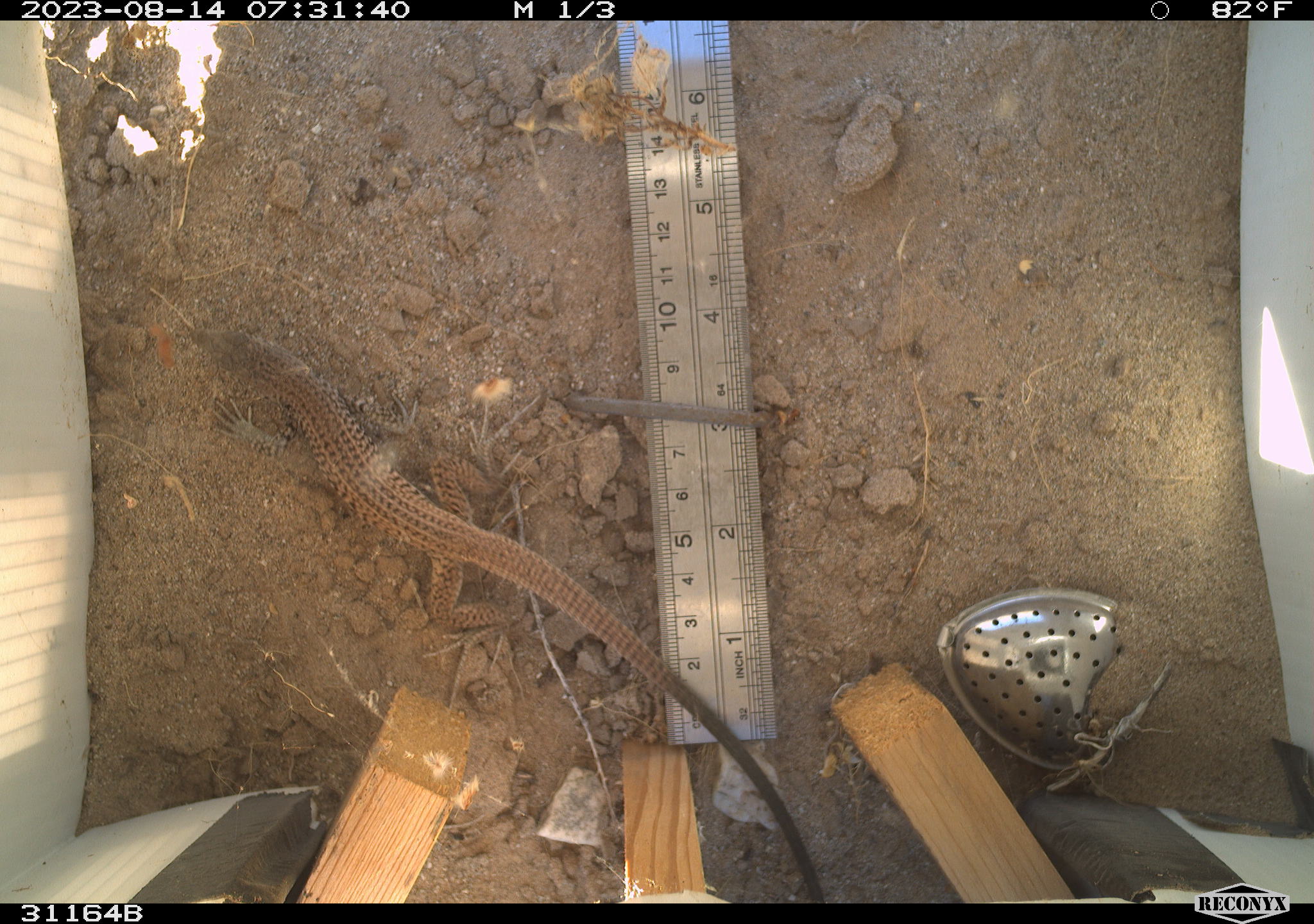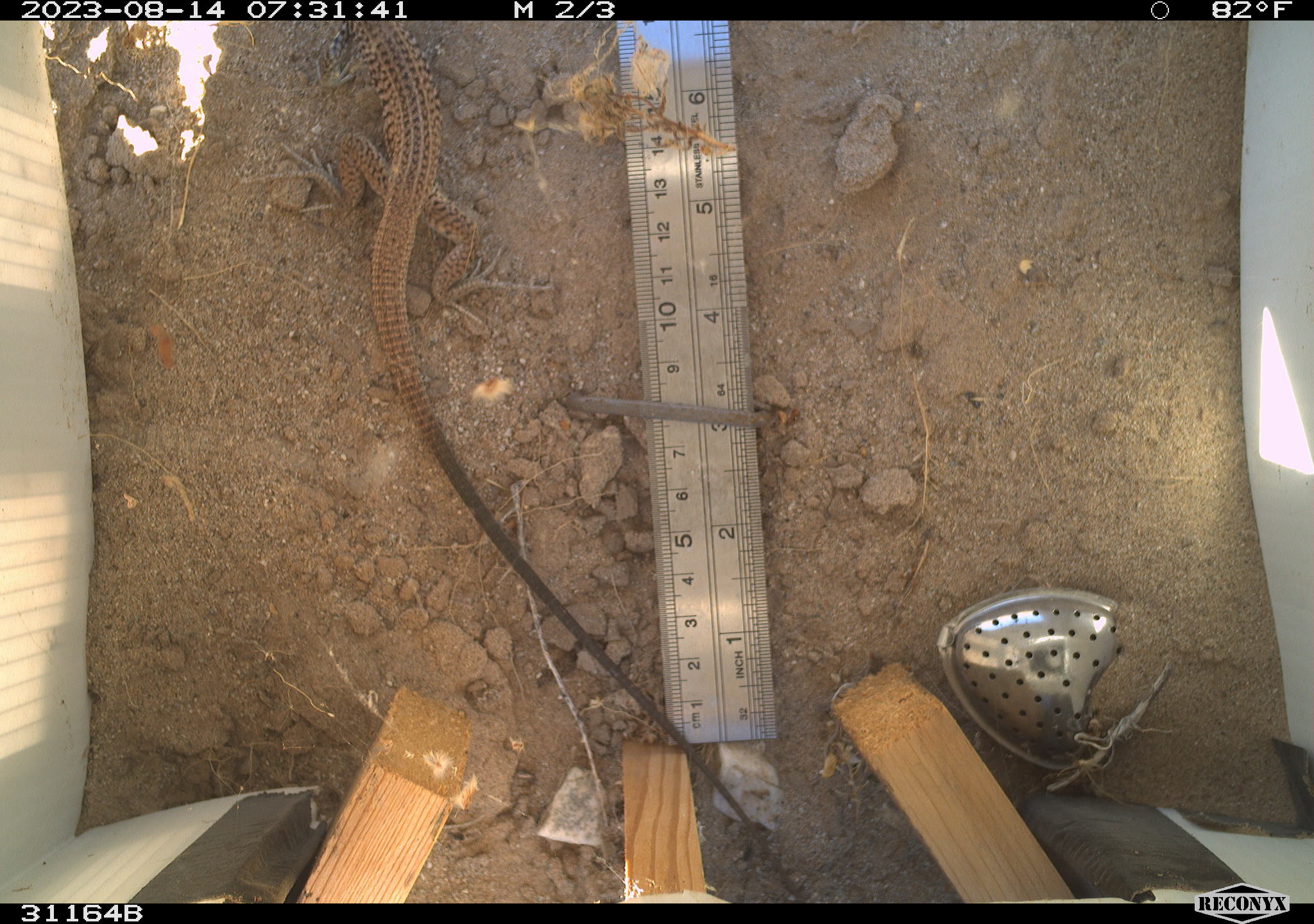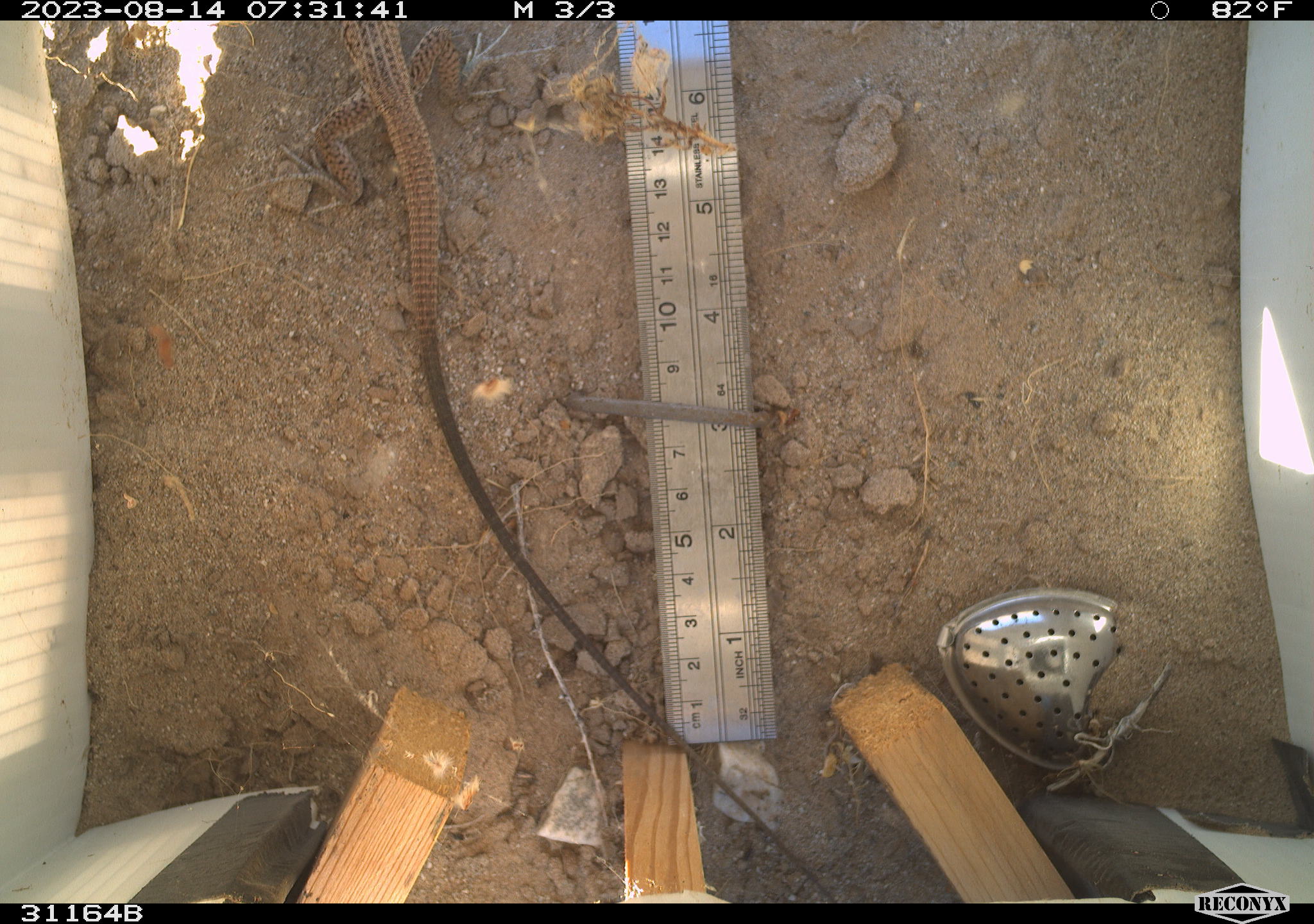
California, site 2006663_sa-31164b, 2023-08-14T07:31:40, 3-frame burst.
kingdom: Animalia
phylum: Chordata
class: Reptilia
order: Squamata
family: Teiidae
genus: Aspidoscelis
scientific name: Aspidoscelis tigris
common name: western whiptail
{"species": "western whiptail (Aspidoscelis tigris)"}